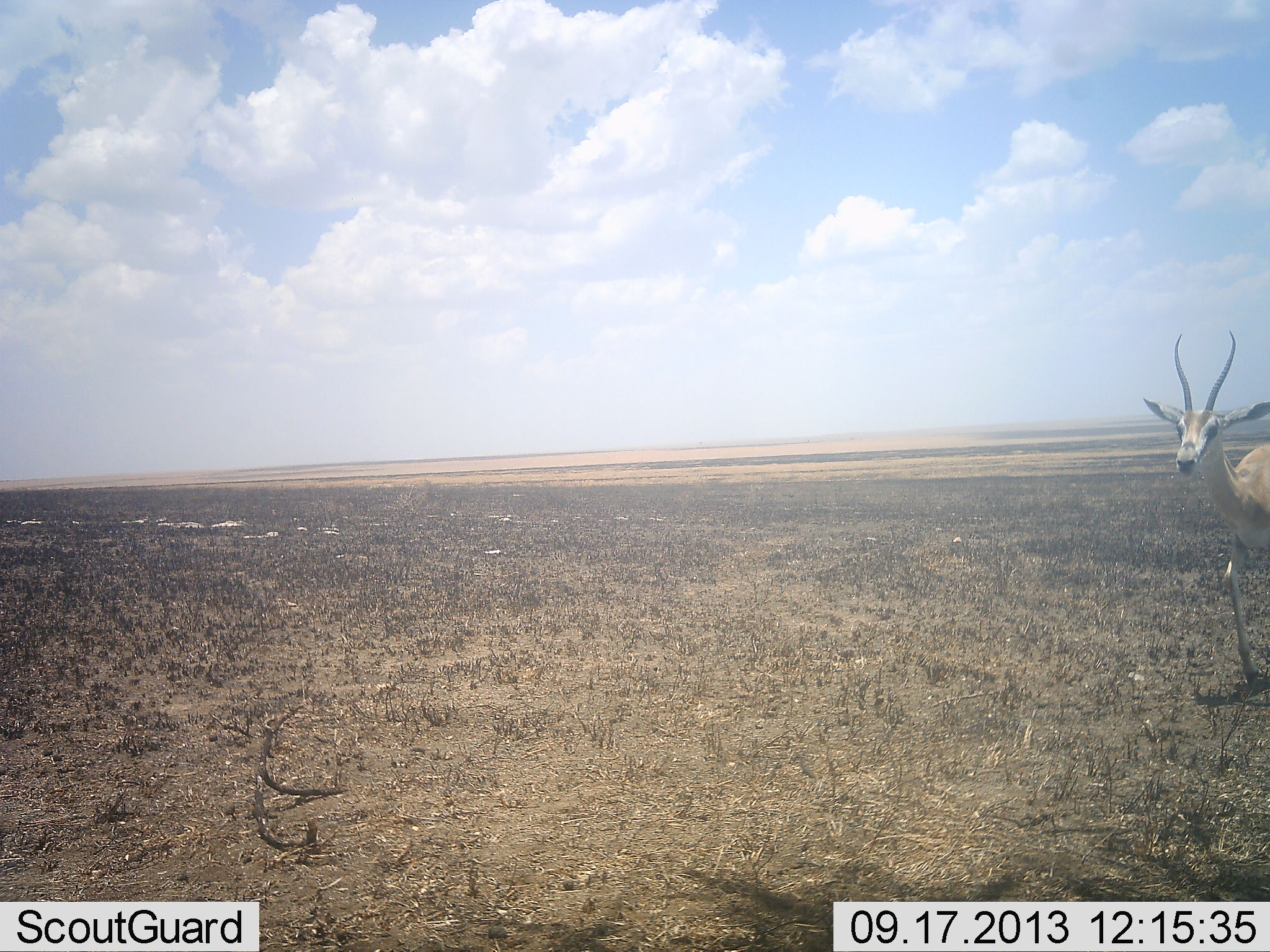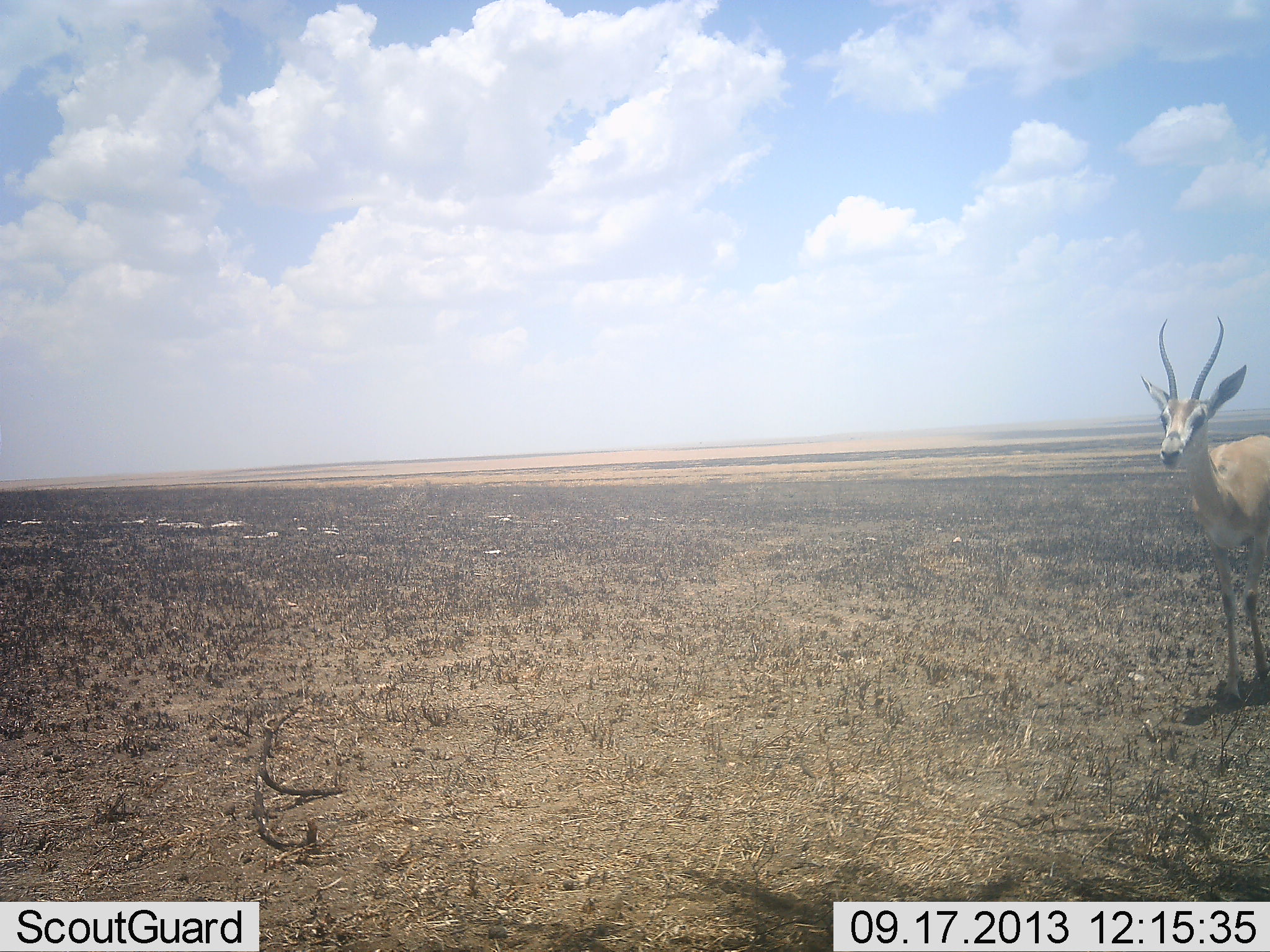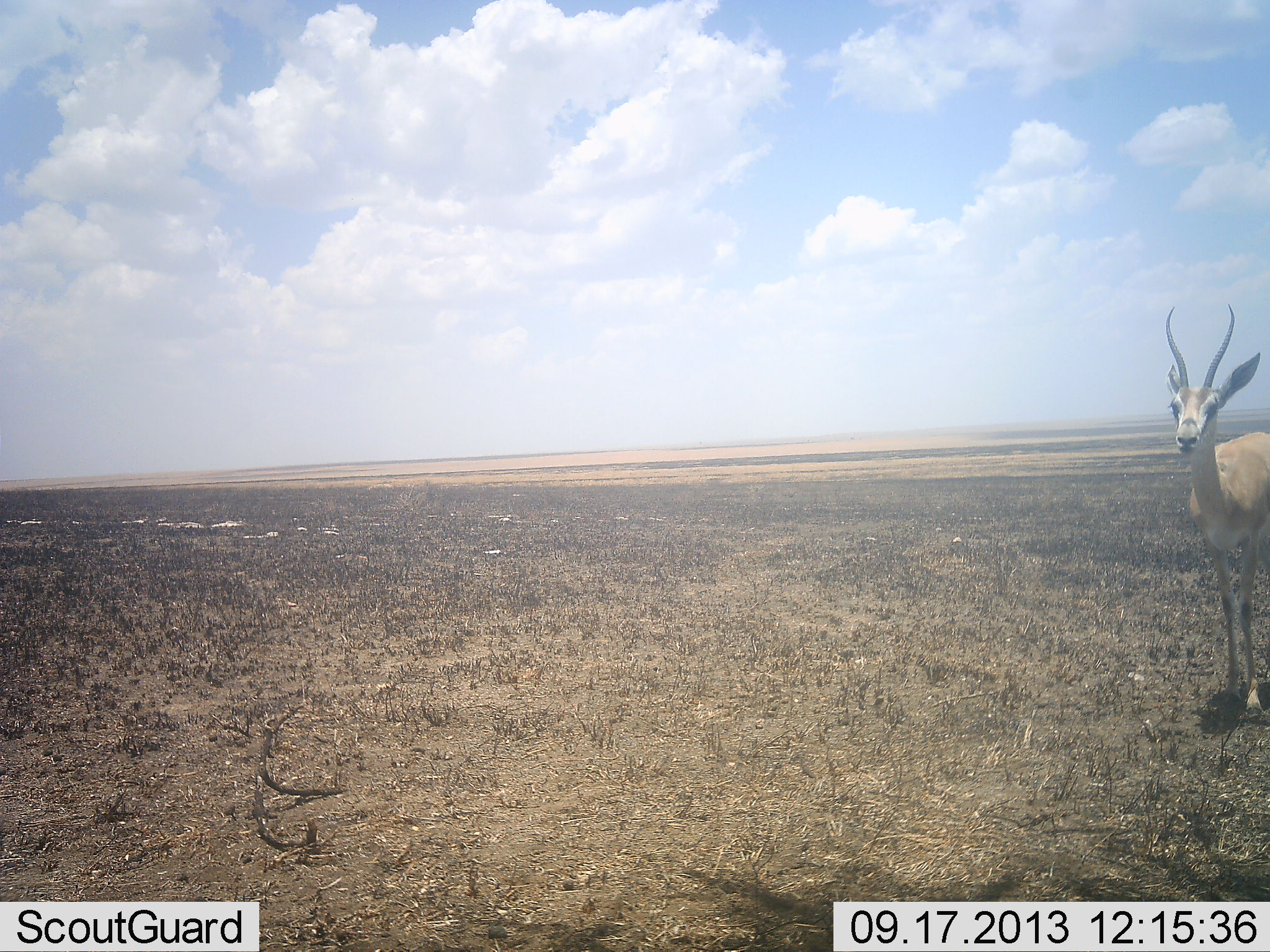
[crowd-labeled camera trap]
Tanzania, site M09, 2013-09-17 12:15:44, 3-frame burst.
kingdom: Animalia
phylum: Chordata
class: Mammalia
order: Artiodactyla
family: Bovidae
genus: Nanger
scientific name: Nanger granti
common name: grant's gazelle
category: gazellegrants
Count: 1.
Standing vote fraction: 20%.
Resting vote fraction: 0%.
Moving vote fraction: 80%.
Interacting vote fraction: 0%.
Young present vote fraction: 0%.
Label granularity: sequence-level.